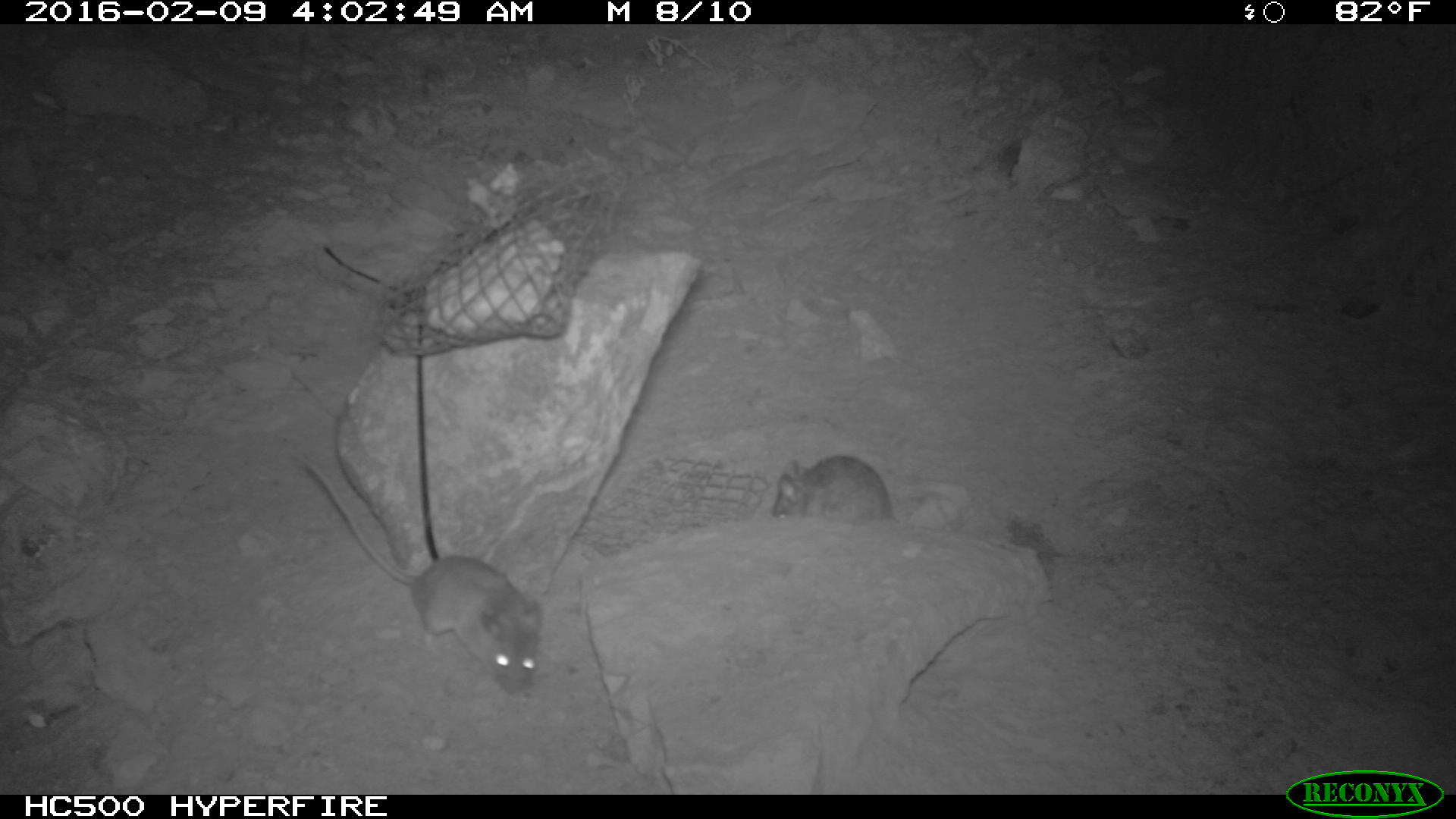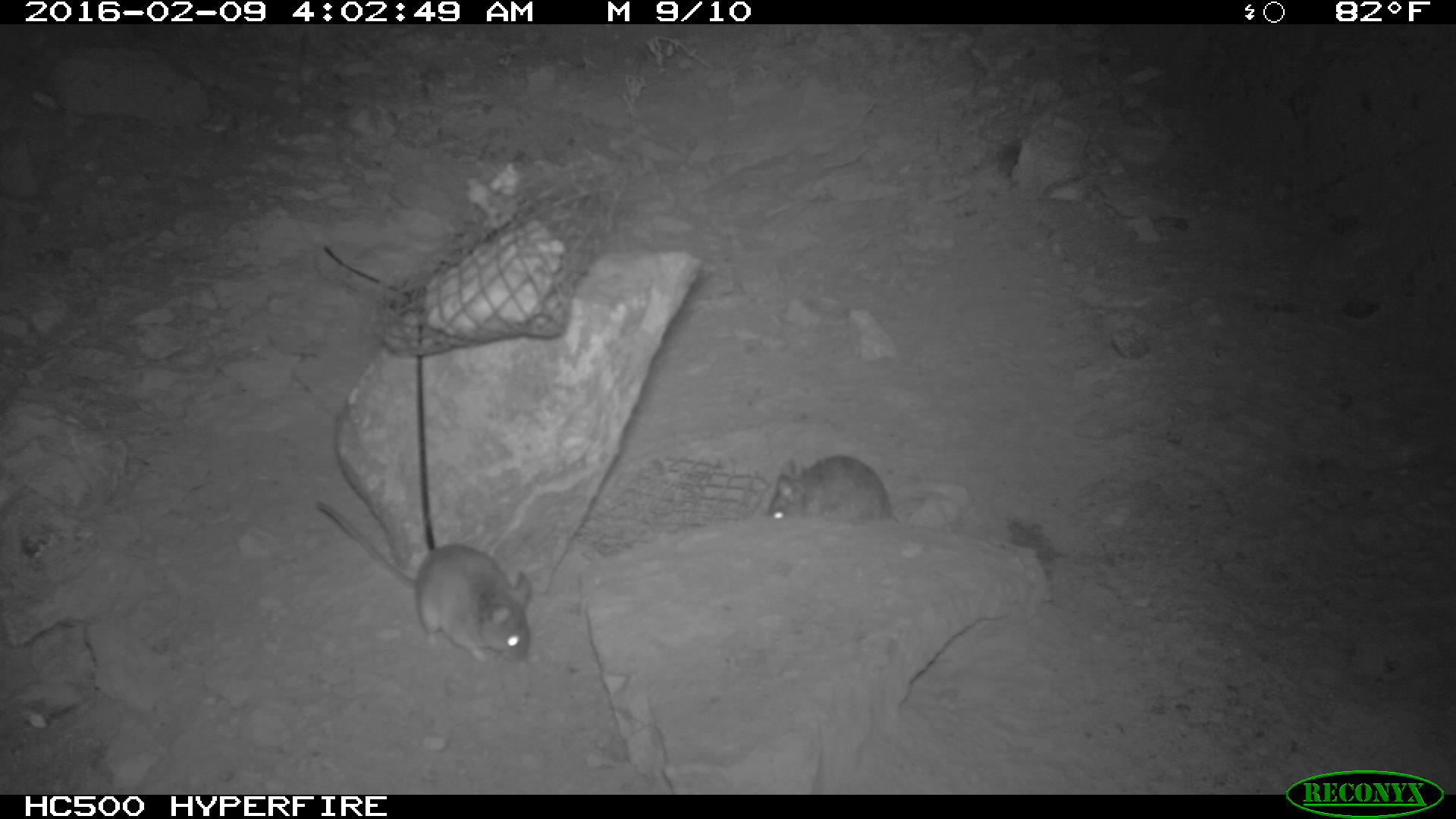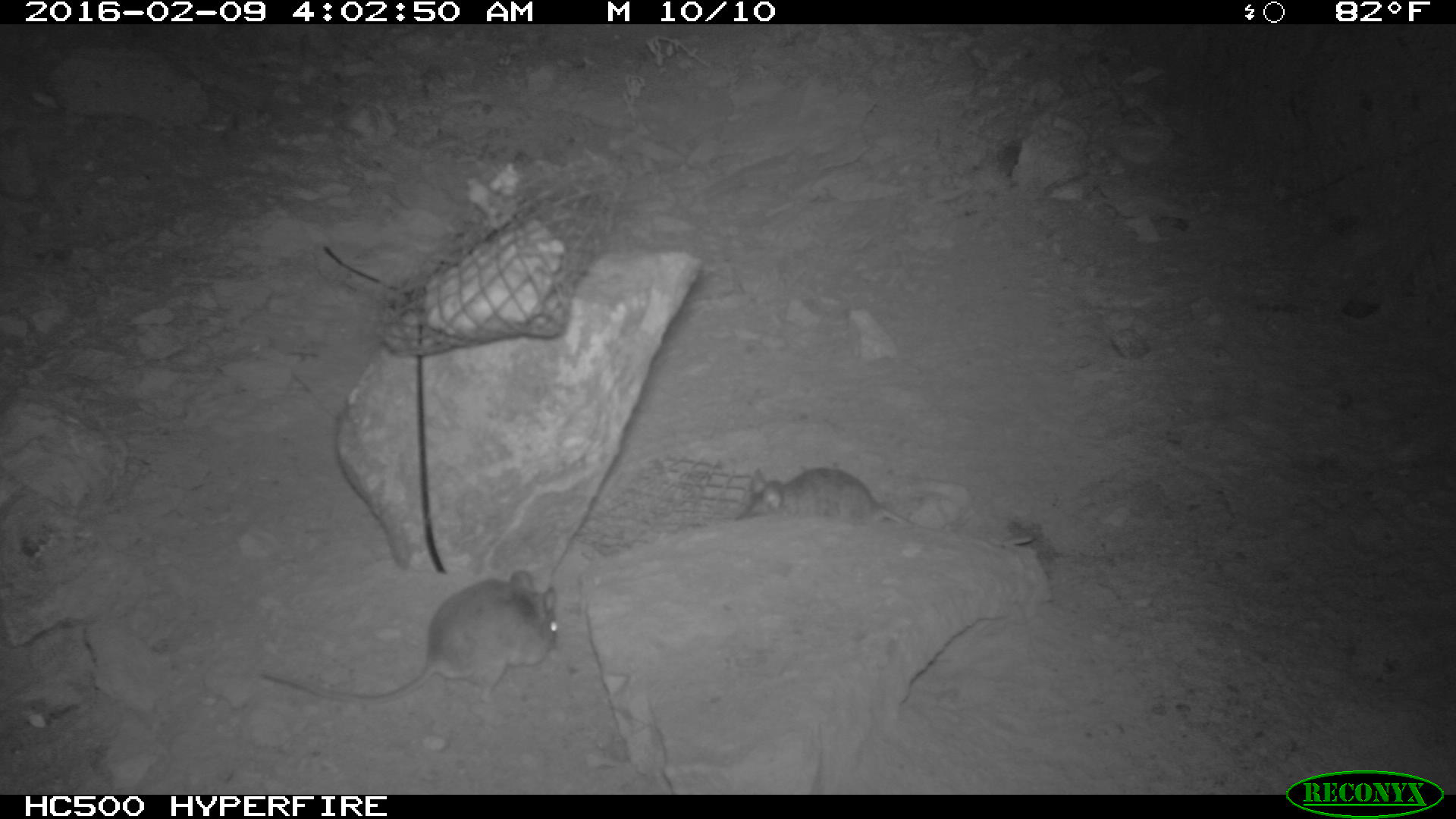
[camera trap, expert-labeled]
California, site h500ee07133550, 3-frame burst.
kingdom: Animalia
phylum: Chordata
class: Mammalia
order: Rodentia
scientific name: Rodentia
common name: rodent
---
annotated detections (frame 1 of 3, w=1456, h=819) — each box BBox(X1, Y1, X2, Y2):
rodent: BBox(290, 450, 541, 693); BBox(770, 453, 899, 525)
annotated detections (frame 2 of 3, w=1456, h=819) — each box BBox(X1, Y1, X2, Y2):
rodent: BBox(310, 498, 529, 666); BBox(769, 453, 899, 521)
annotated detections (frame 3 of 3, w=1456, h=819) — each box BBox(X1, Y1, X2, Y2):
rodent: BBox(258, 569, 560, 708); BBox(736, 466, 1034, 554)